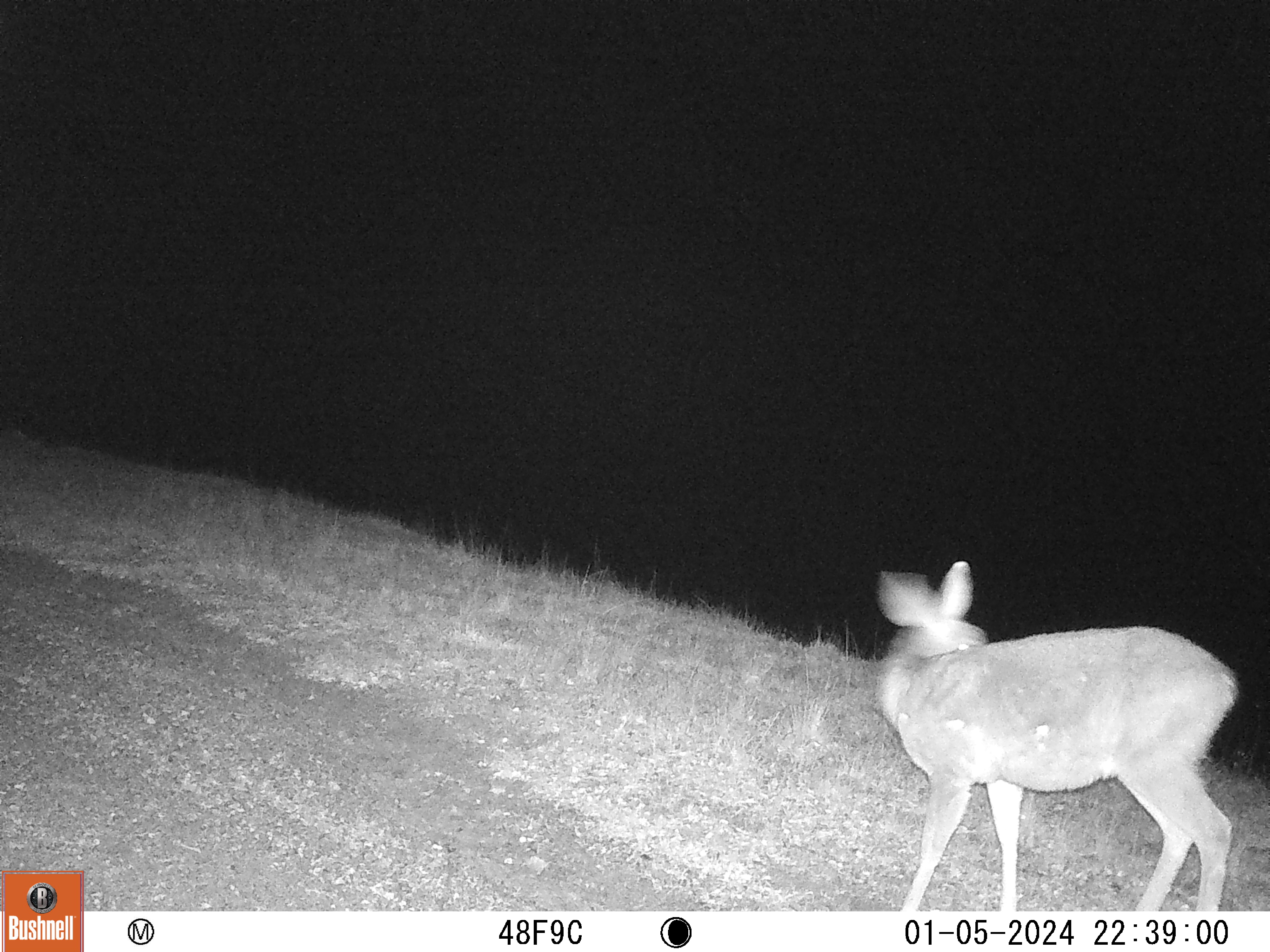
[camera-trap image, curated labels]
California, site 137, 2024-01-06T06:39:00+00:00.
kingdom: Animalia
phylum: Chordata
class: Mammalia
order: Artiodactyla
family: Cervidae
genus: Odocoileus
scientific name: Odocoileus hemionus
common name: mule deer